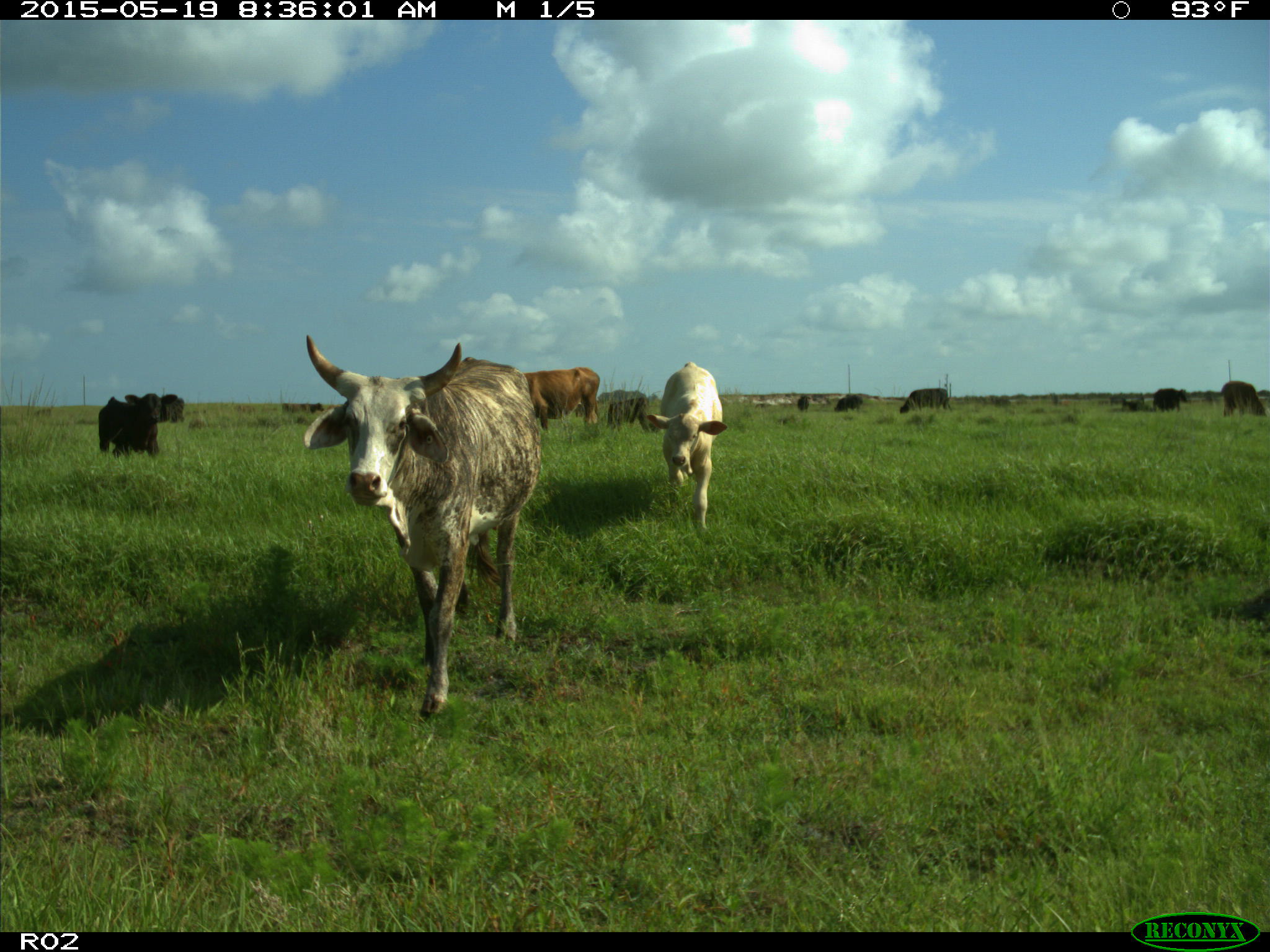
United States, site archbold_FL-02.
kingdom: Animalia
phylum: Chordata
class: Mammalia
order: Artiodactyla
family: Bovidae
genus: Bos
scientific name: Bos taurus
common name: domestic cow